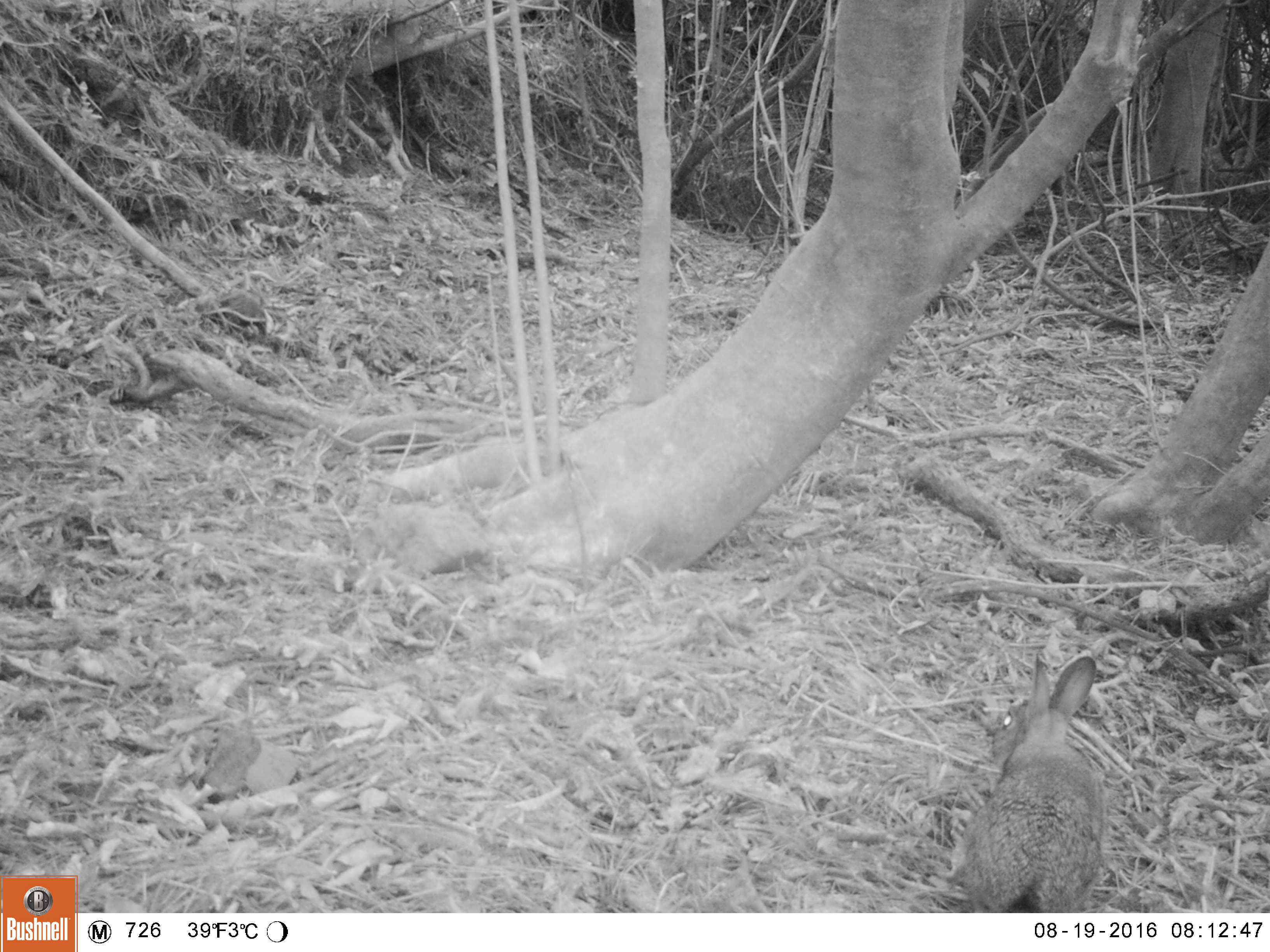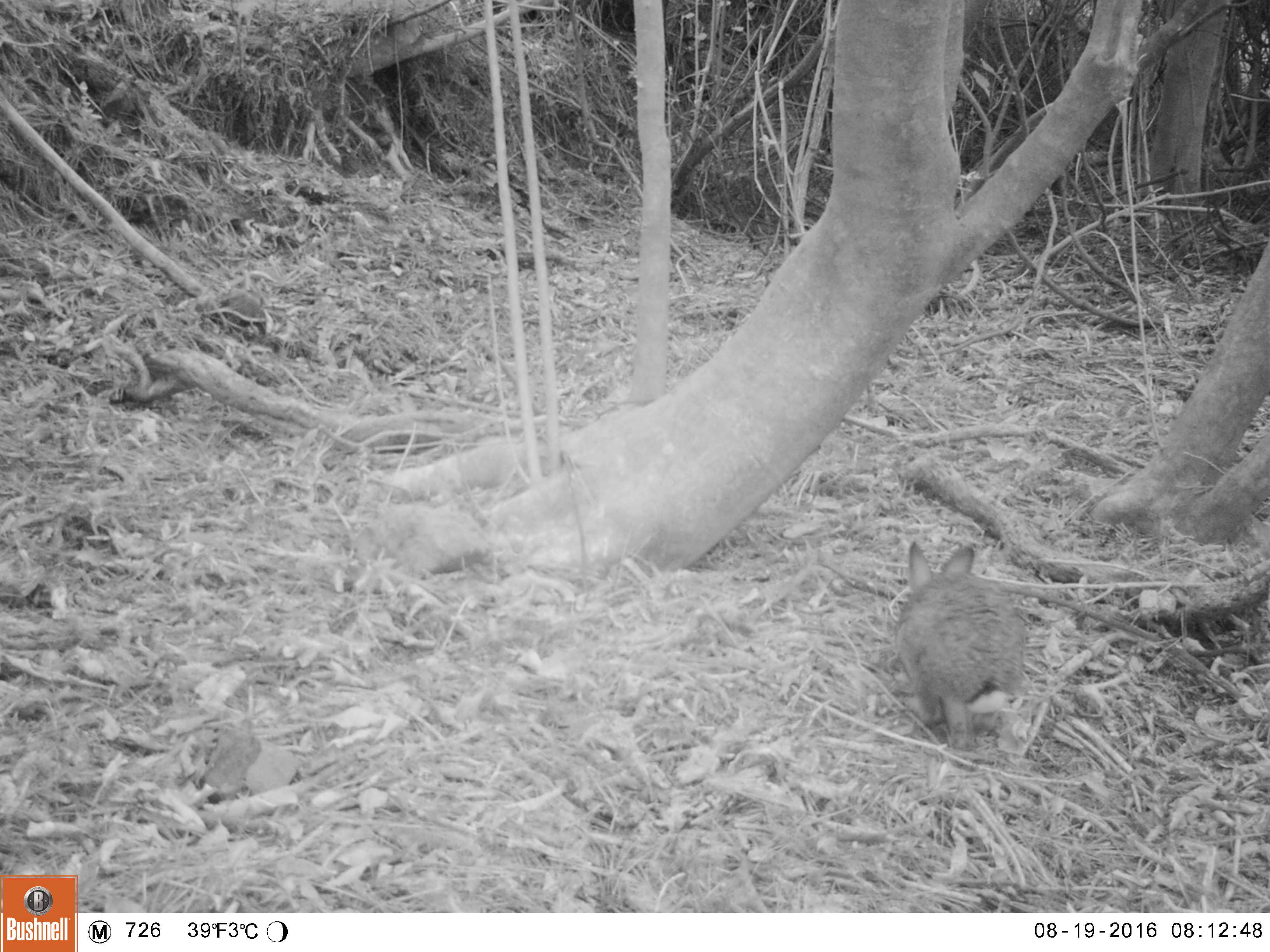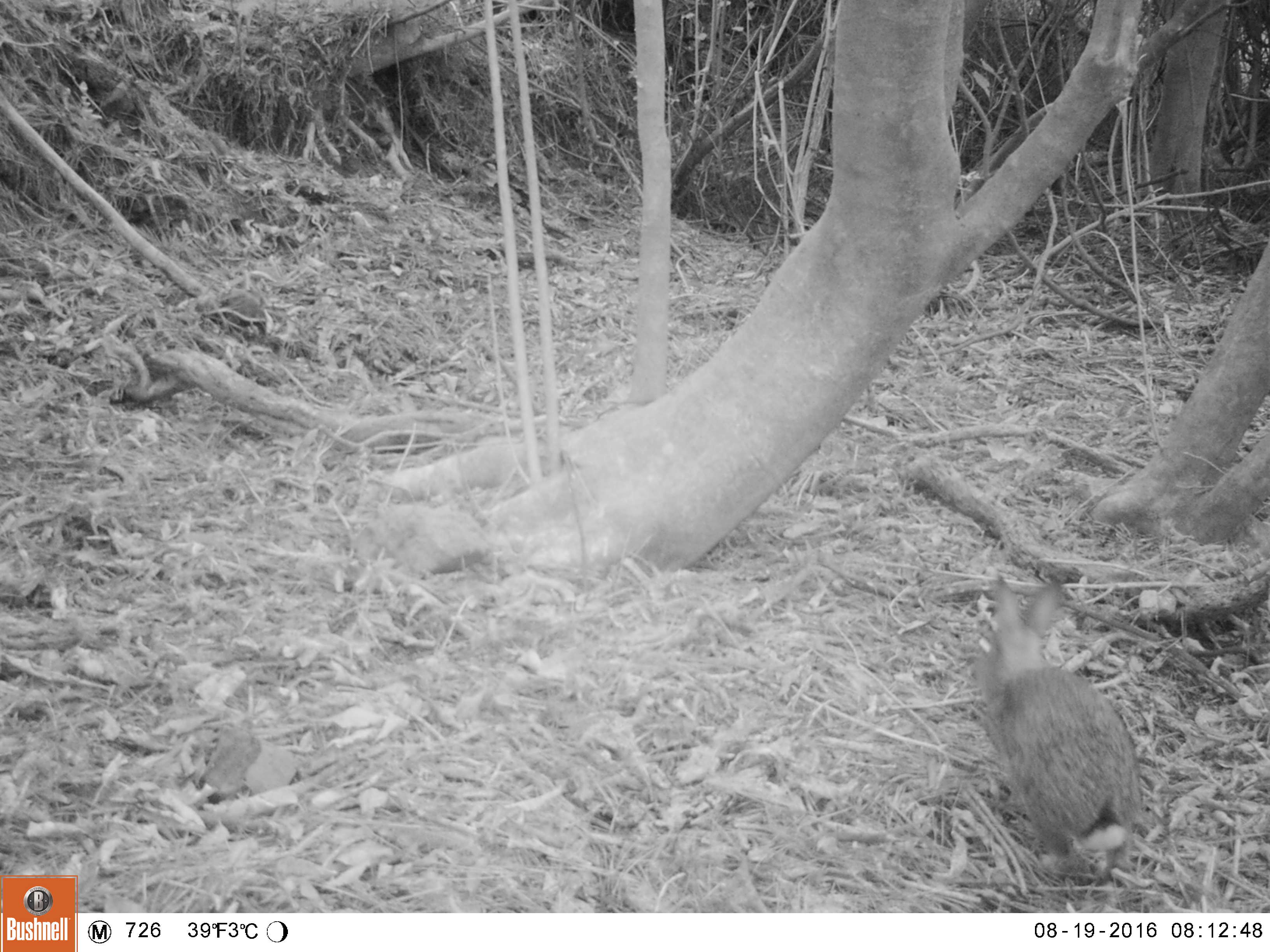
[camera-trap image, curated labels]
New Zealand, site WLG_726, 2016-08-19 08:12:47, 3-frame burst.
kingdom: Animalia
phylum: Chordata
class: Mammalia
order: Lagomorpha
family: Leporidae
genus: Oryctolagus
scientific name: Oryctolagus cuniculus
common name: european rabbit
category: rabbit